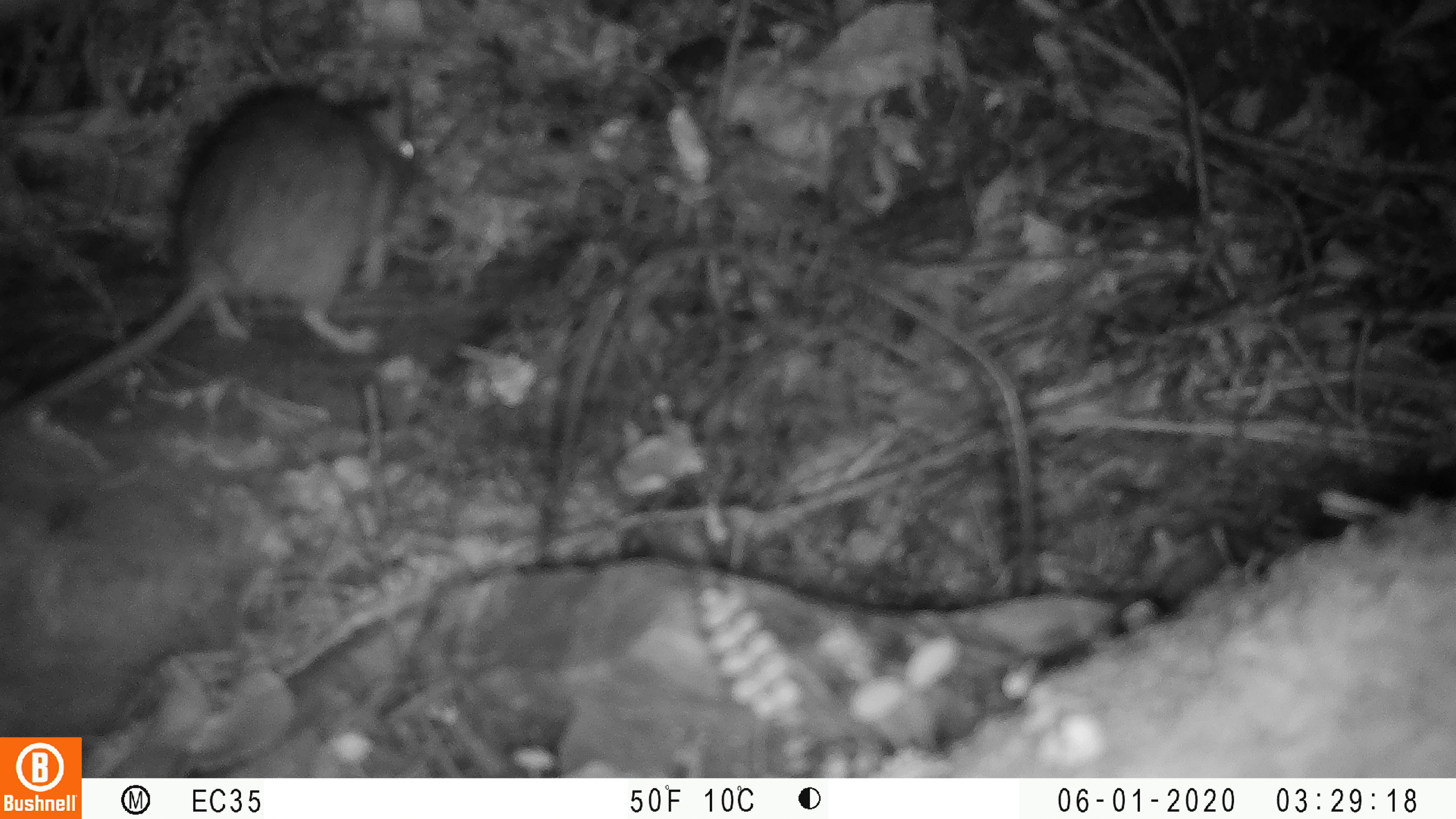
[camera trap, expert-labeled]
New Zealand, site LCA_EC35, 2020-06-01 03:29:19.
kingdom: Animalia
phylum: Chordata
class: Mammalia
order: Rodentia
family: Muridae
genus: Rattus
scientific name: Rattus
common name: rat